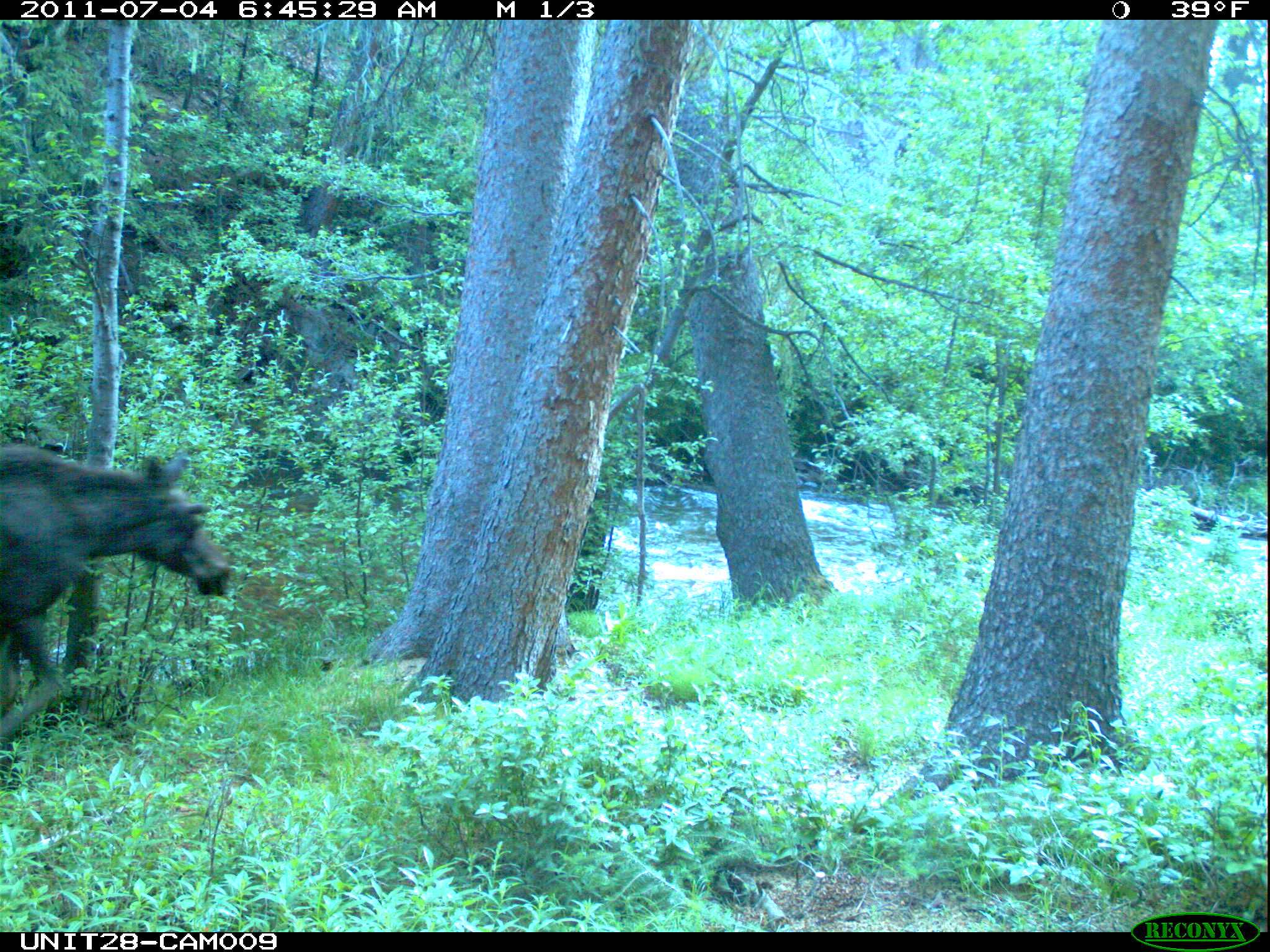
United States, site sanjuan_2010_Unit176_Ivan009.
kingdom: Animalia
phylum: Chordata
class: Mammalia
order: Artiodactyla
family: Cervidae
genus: Alces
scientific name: Alces alces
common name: moose